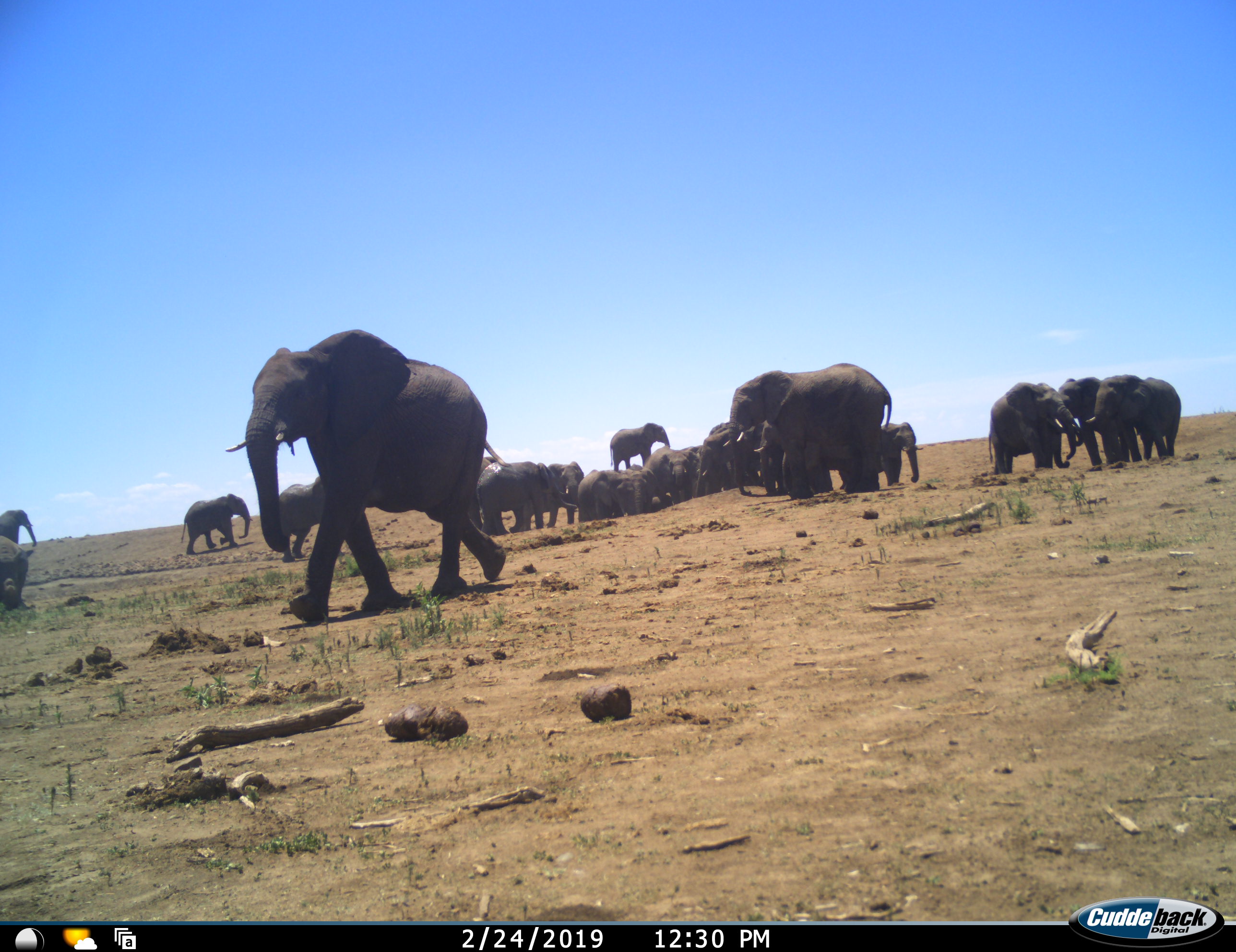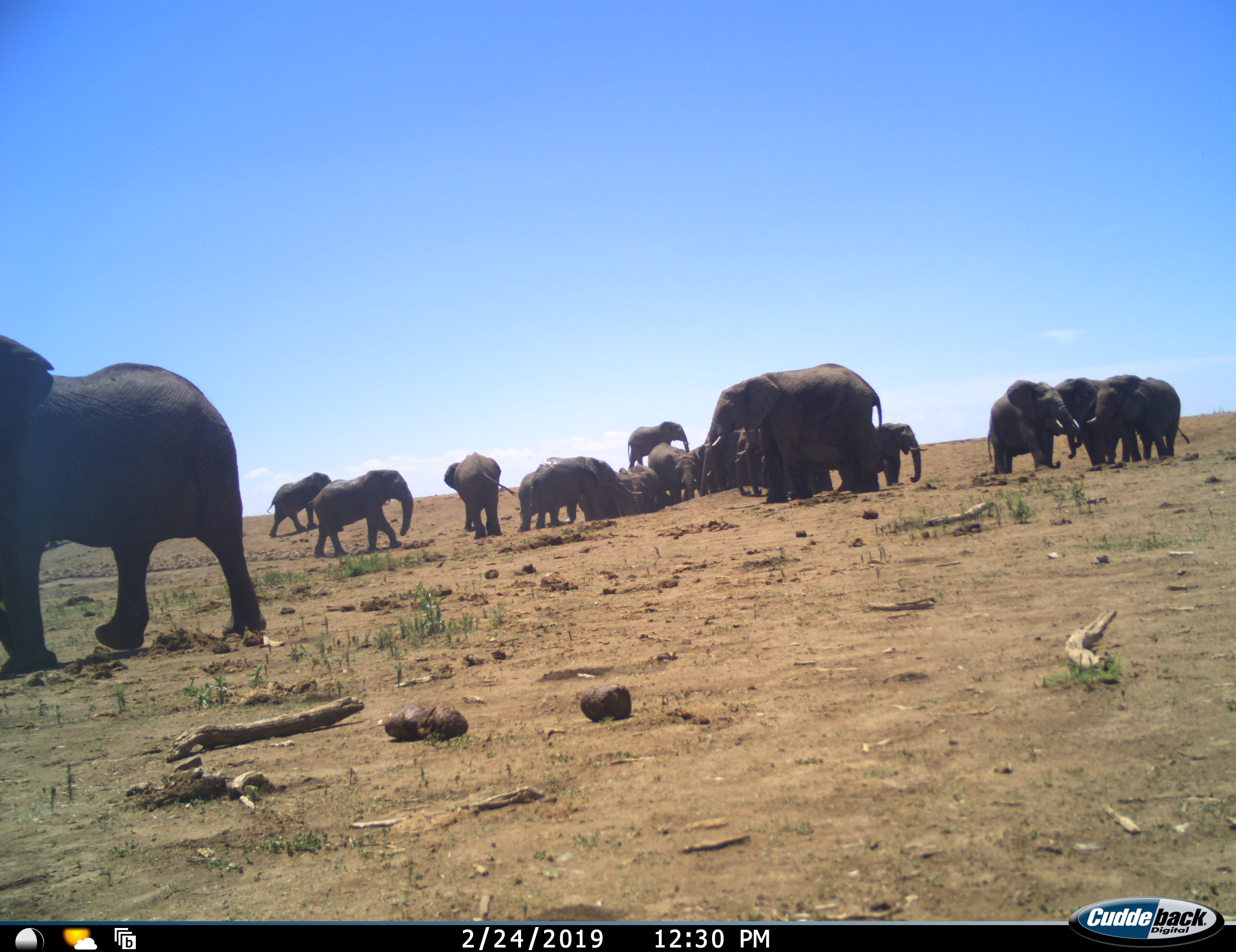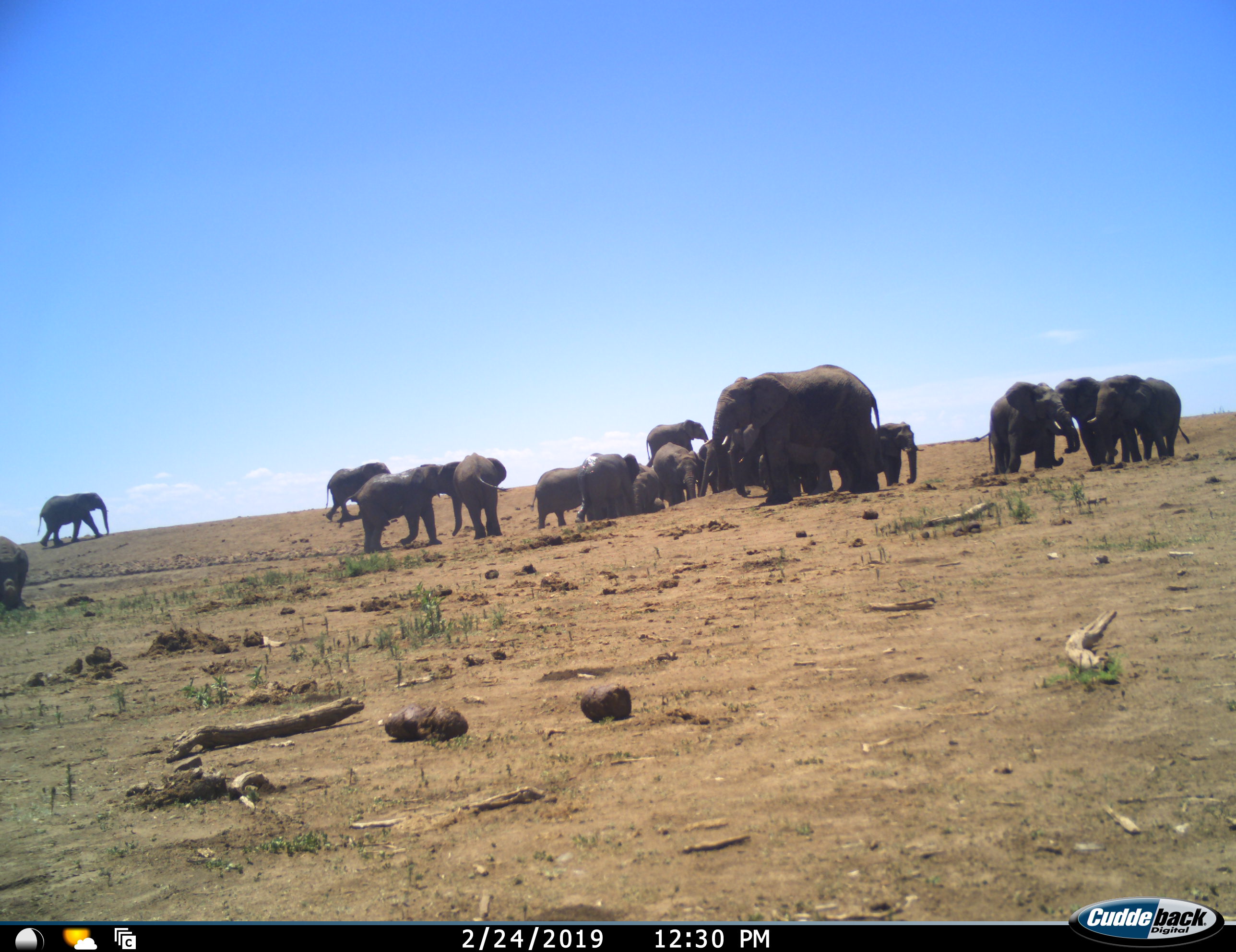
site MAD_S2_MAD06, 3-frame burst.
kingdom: Animalia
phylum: Chordata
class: Mammalia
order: Proboscidea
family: Elephantidae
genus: Loxodonta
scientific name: Loxodonta africana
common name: african bush elephant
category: elephant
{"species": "elephant (african bush elephant) (Loxodonta africana)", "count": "11-50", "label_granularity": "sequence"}